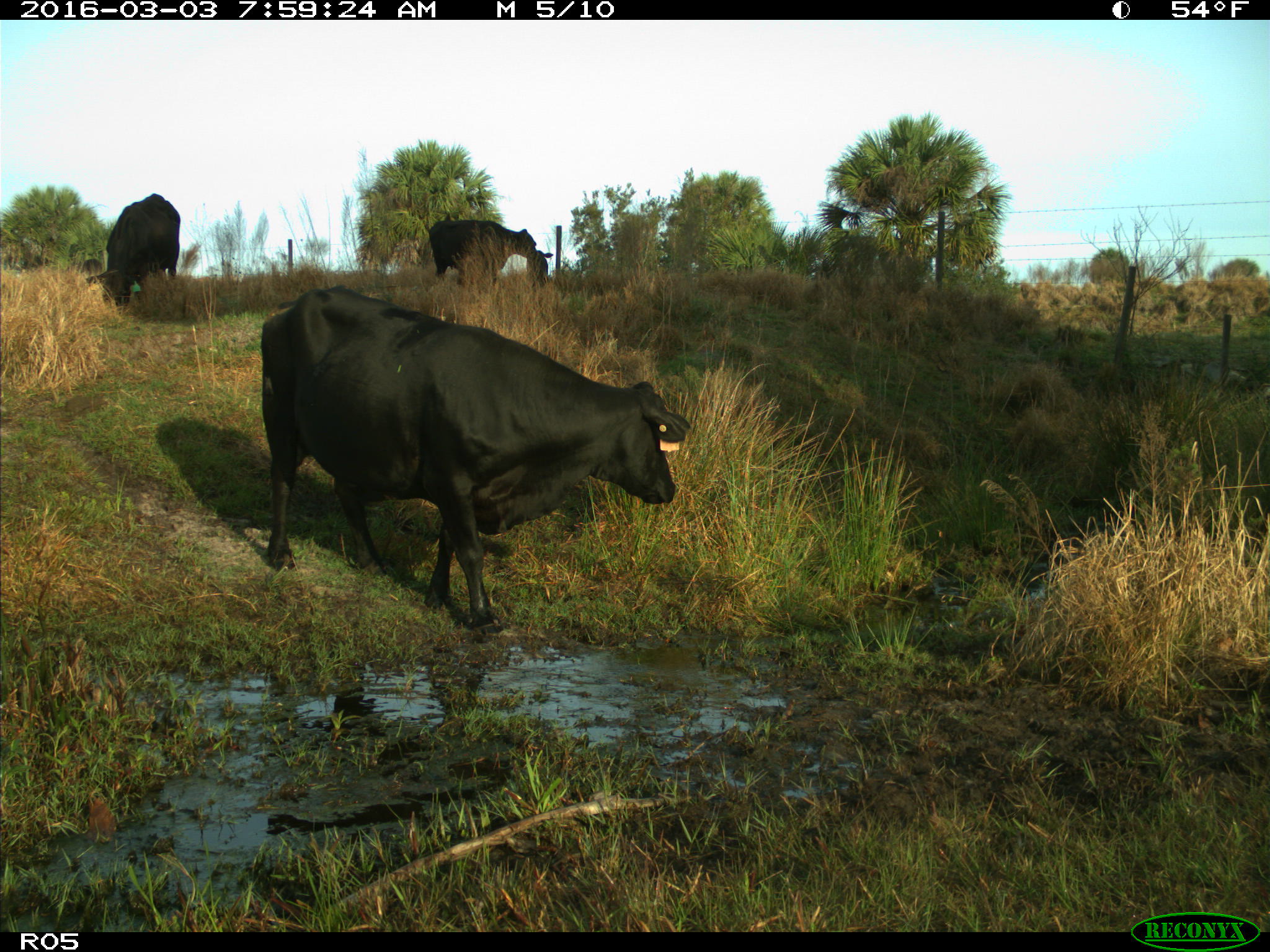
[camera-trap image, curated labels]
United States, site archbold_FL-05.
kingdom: Animalia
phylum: Chordata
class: Mammalia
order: Artiodactyla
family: Bovidae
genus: Bos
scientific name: Bos taurus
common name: domestic cow